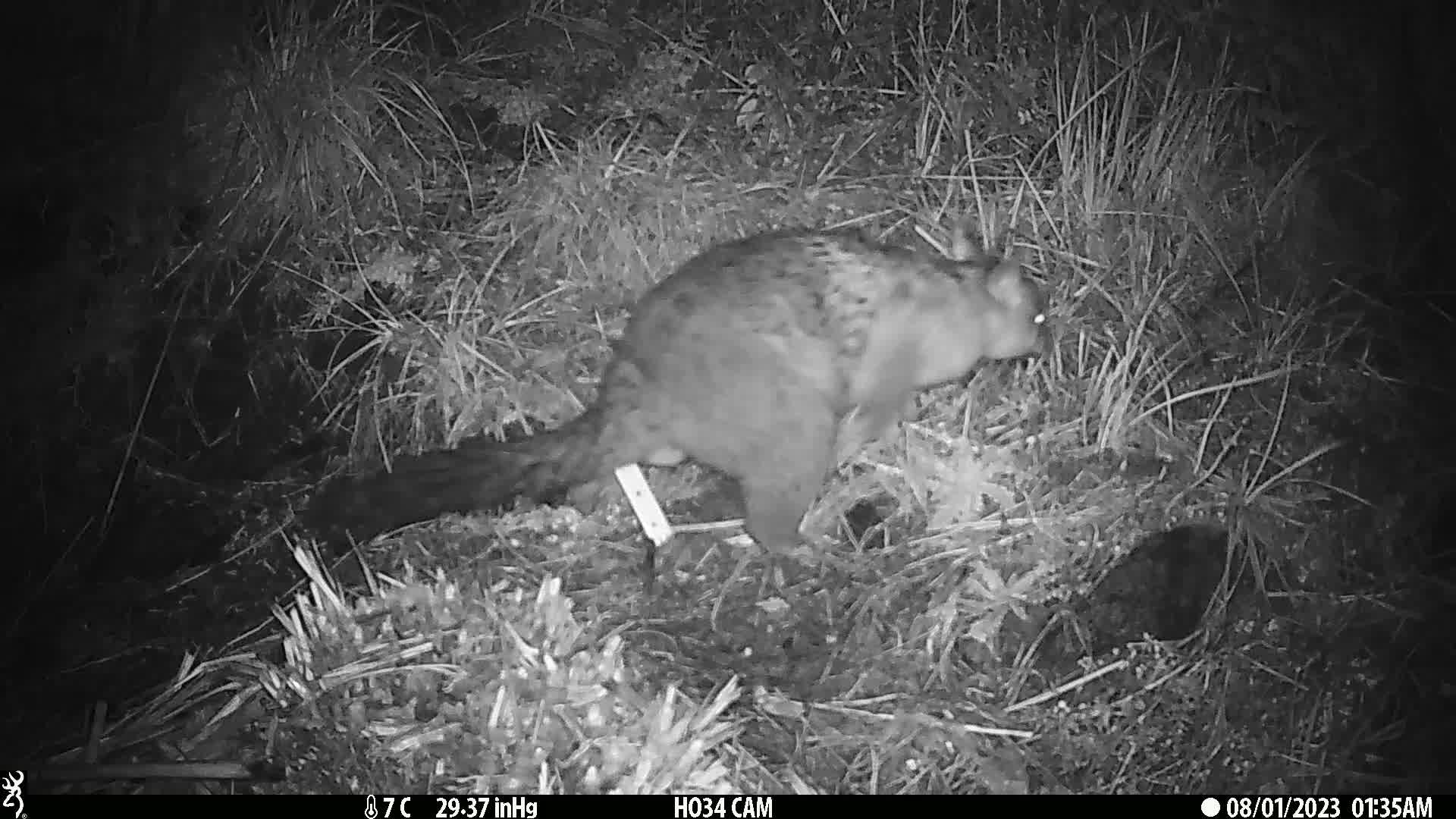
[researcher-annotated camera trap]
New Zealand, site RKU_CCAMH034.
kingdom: Animalia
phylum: Chordata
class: Mammalia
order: Diprotodontia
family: Phalangeridae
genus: Trichosurus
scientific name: Trichosurus vulpecula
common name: common brushtail possum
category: possum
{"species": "possum (common brushtail possum) (Trichosurus vulpecula)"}